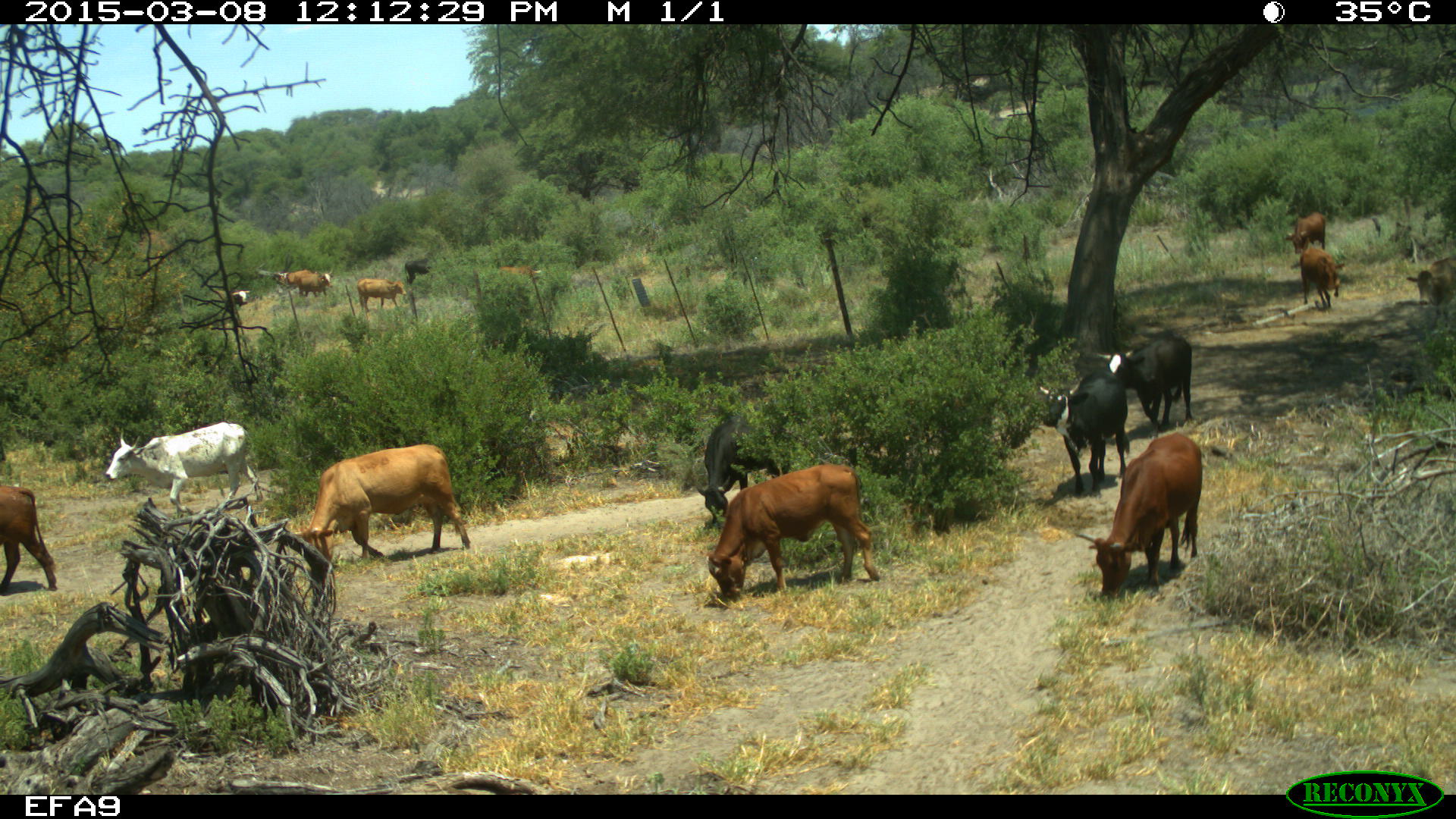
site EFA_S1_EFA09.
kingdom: Animalia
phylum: Chordata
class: Mammalia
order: Artiodactyla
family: Bovidae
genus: Bos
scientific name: Bos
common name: cattle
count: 11-50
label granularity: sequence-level